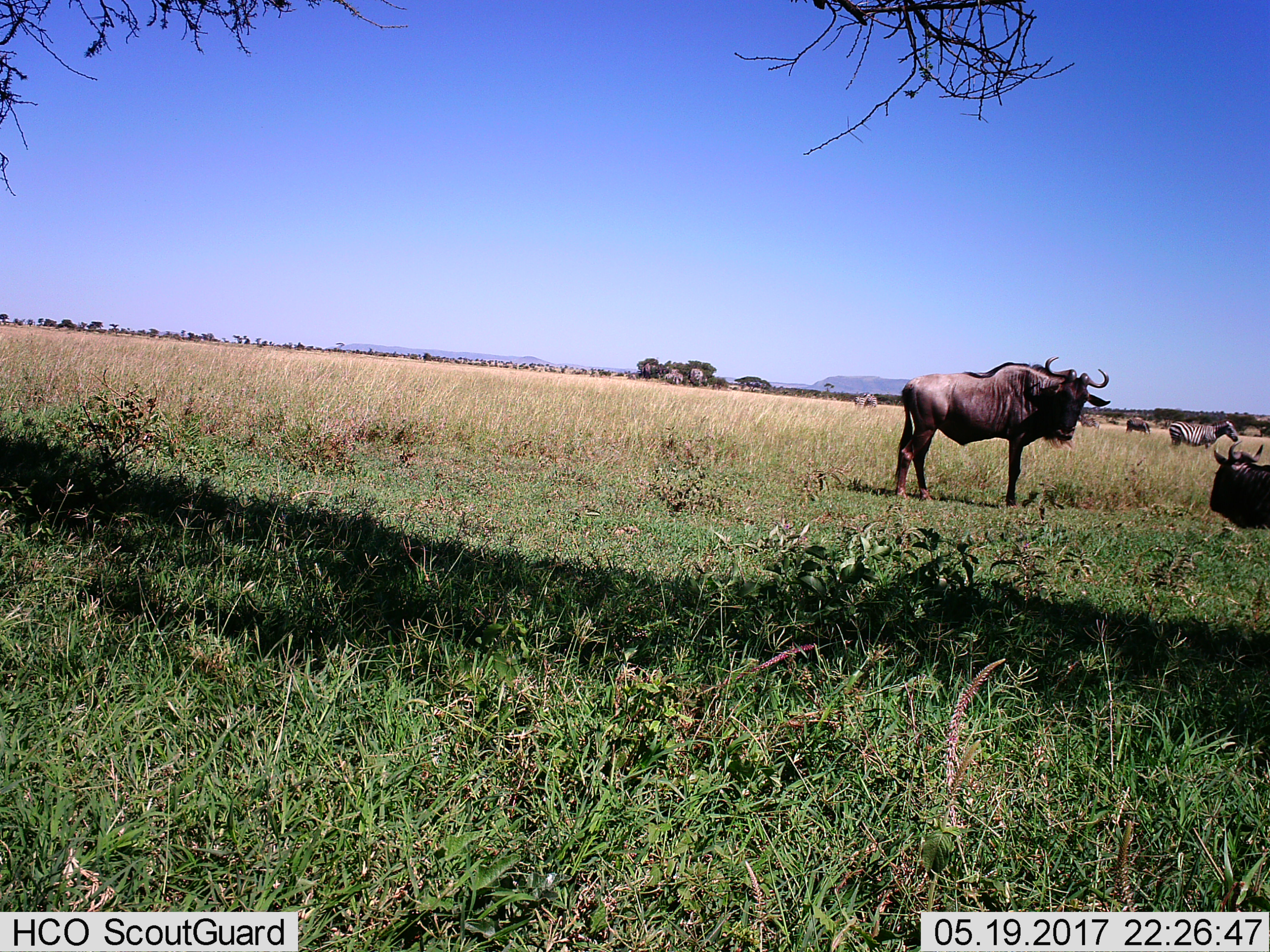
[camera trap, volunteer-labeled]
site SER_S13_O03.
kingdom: Animalia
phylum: Chordata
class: Mammalia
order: Artiodactyla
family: Bovidae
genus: Connochaetes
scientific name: Connochaetes taurinus taurinus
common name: blue wildebeest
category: wildebeestblue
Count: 2.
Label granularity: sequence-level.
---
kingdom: Animalia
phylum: Chordata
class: Mammalia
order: Perissodactyla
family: Equidae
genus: Equus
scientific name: Equus quagga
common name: plains zebra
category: zebraplains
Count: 2.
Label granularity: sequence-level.